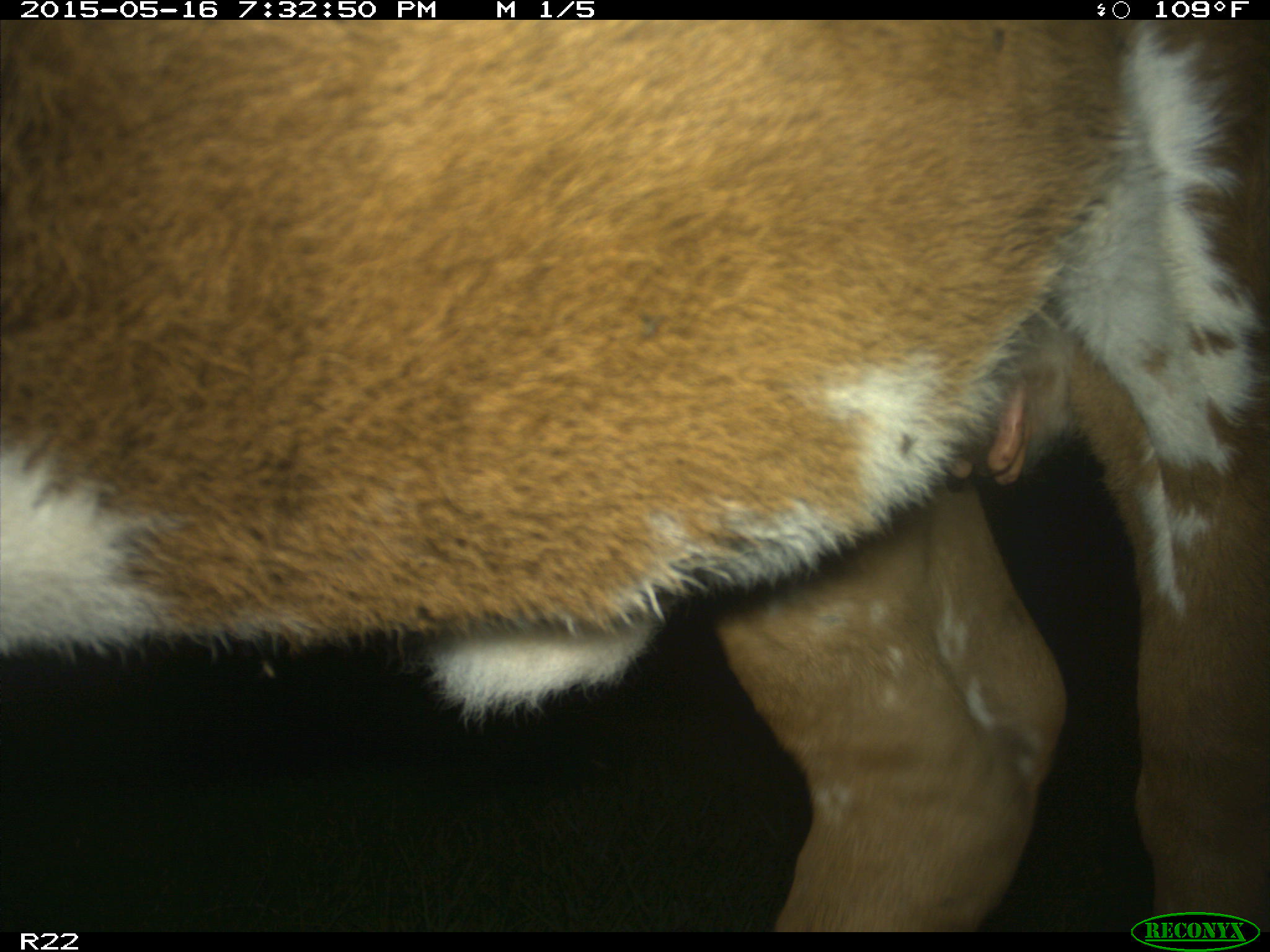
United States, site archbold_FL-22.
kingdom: Animalia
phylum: Chordata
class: Mammalia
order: Artiodactyla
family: Bovidae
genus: Bos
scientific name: Bos taurus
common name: domestic cow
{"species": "Bos taurus (domestic cow)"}